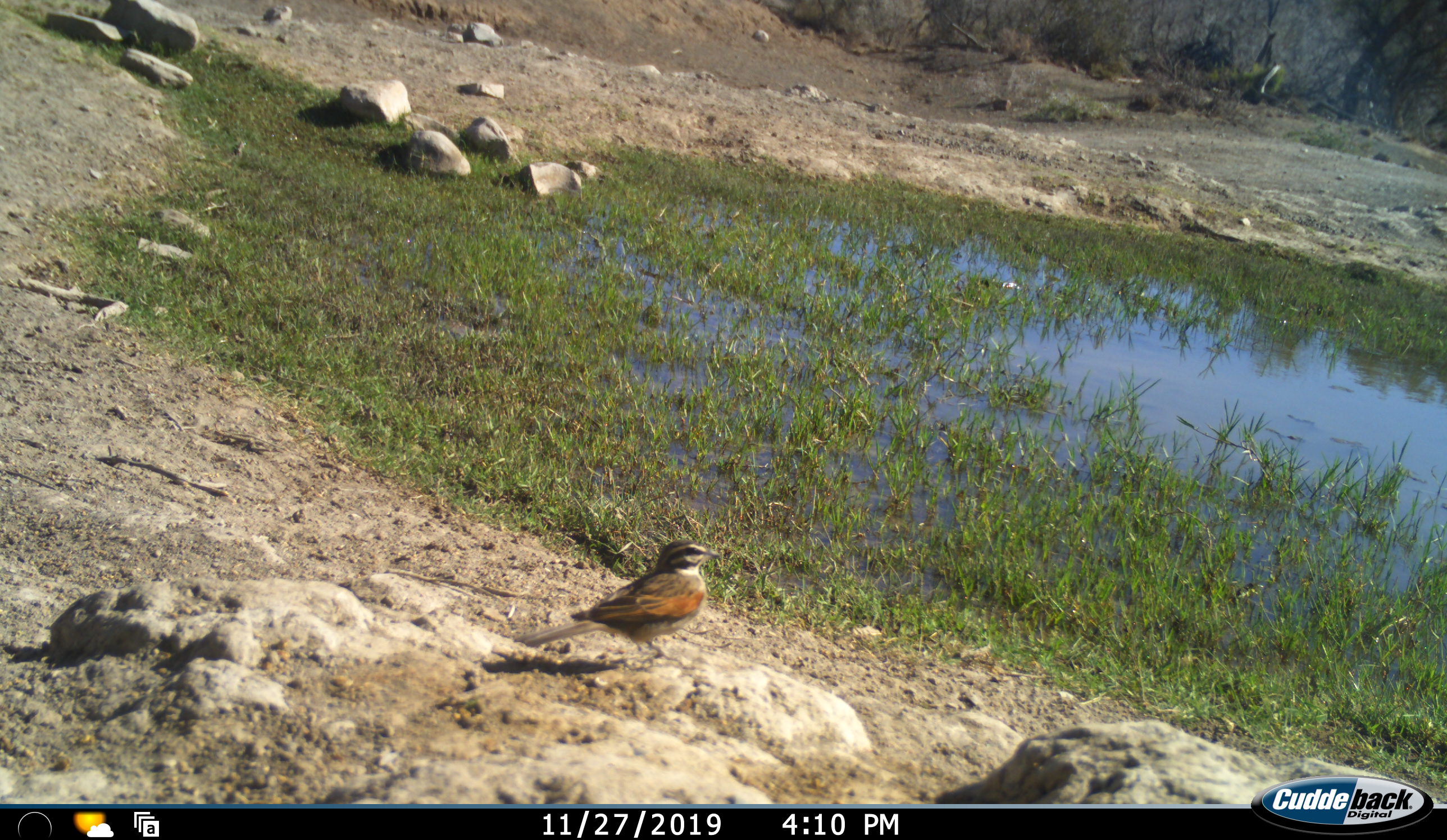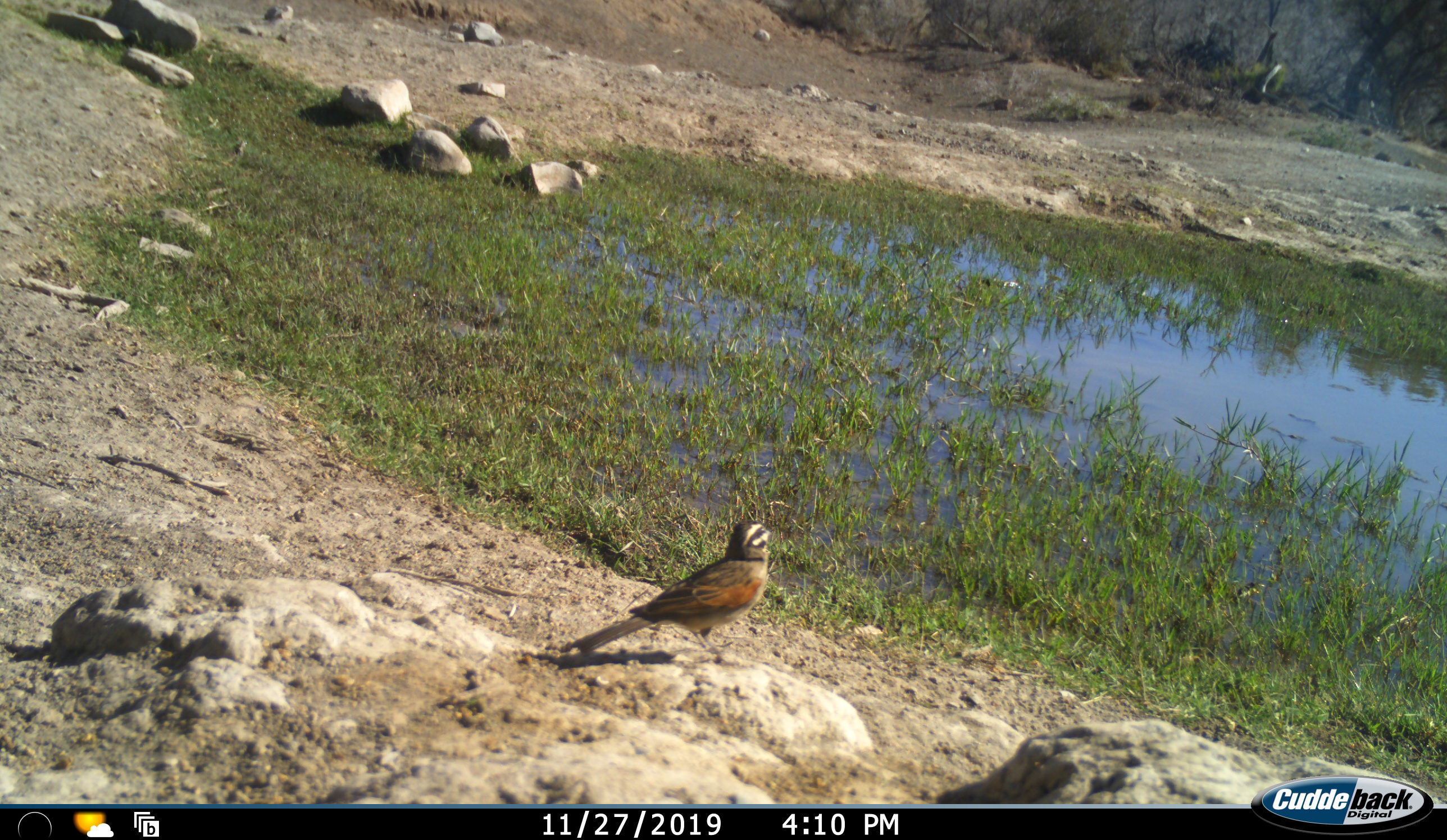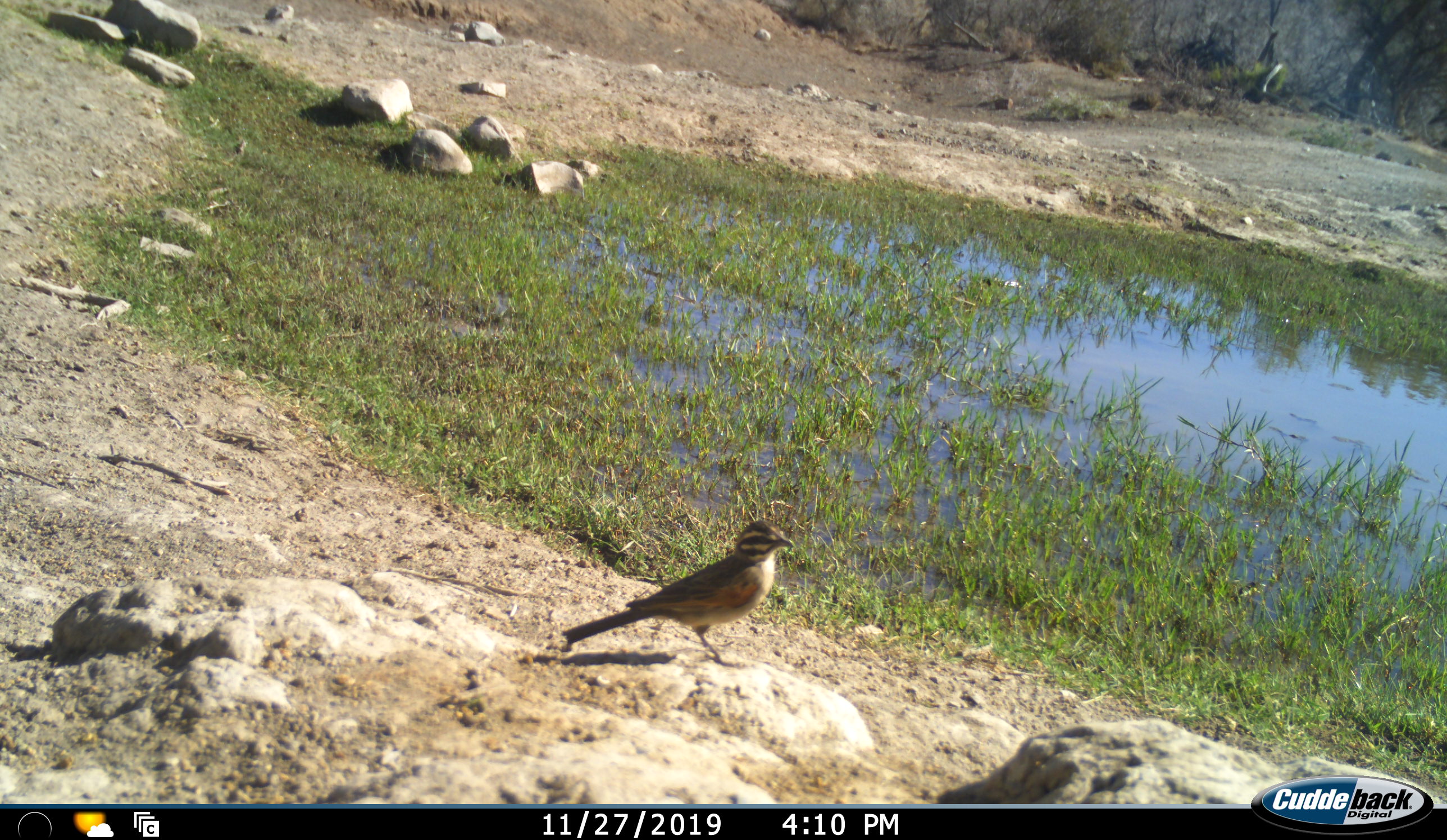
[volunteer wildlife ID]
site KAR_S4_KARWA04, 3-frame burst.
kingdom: Animalia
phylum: Chordata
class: Aves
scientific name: Aves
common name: bird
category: birdother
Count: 1.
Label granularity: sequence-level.